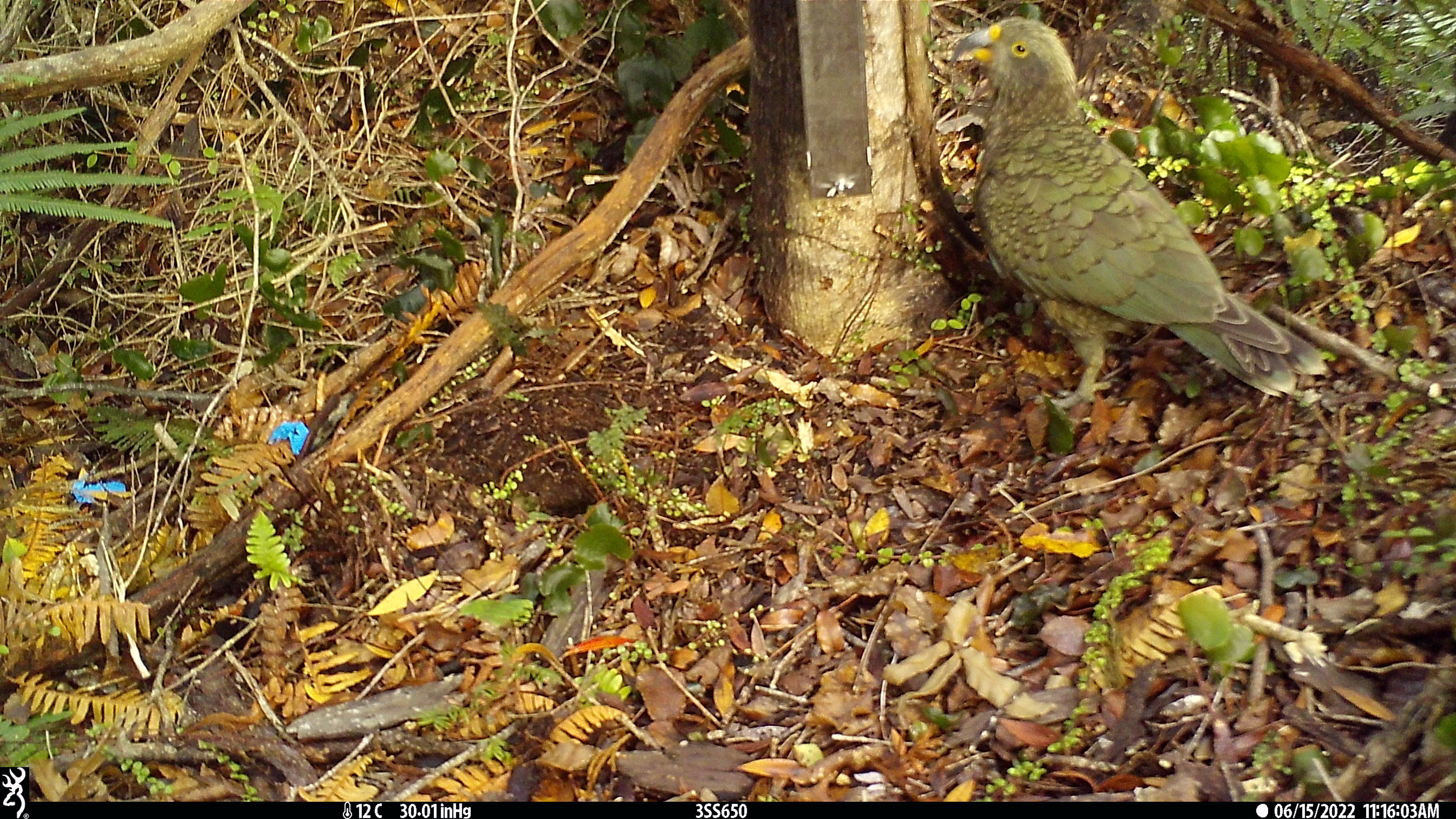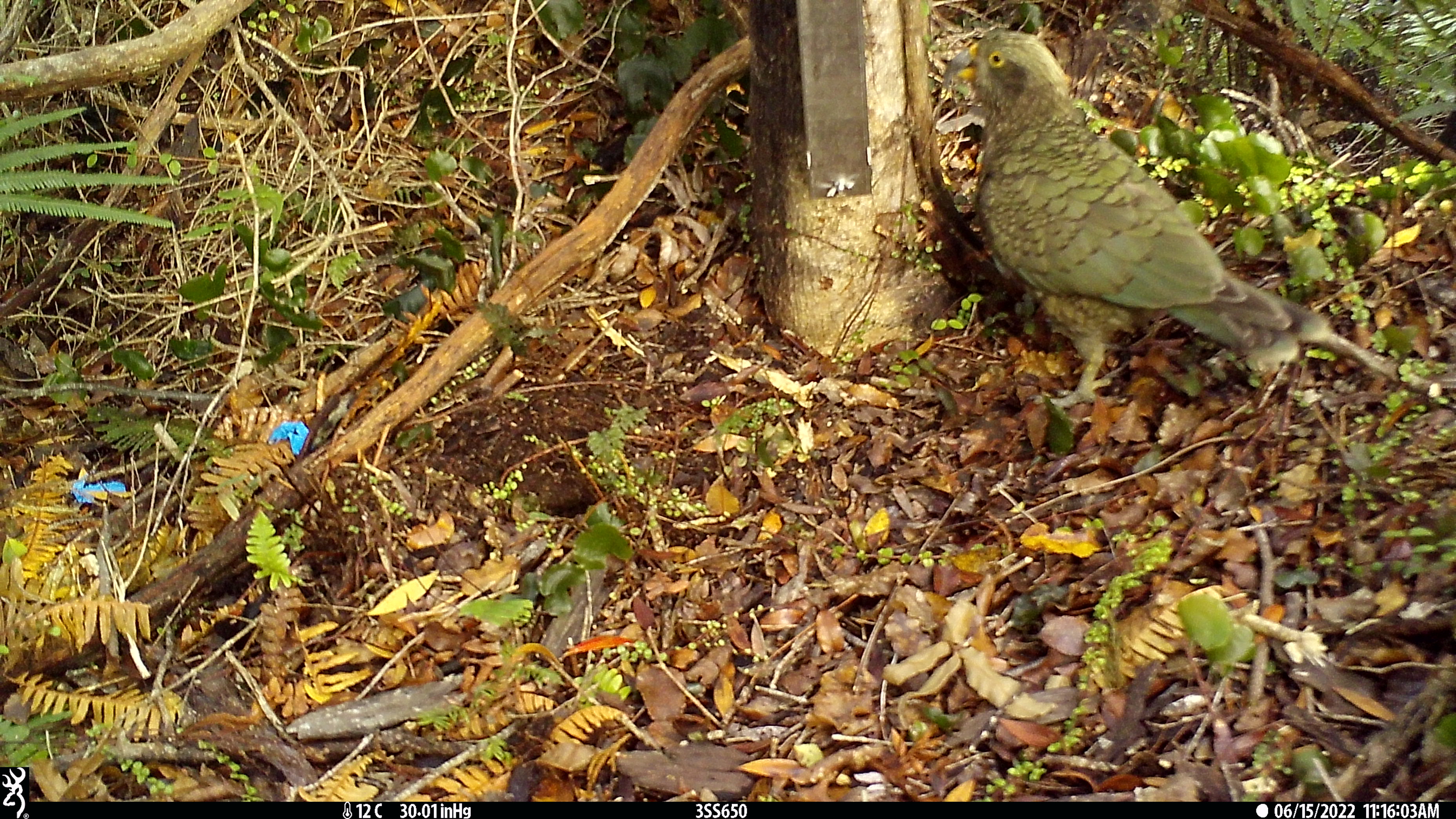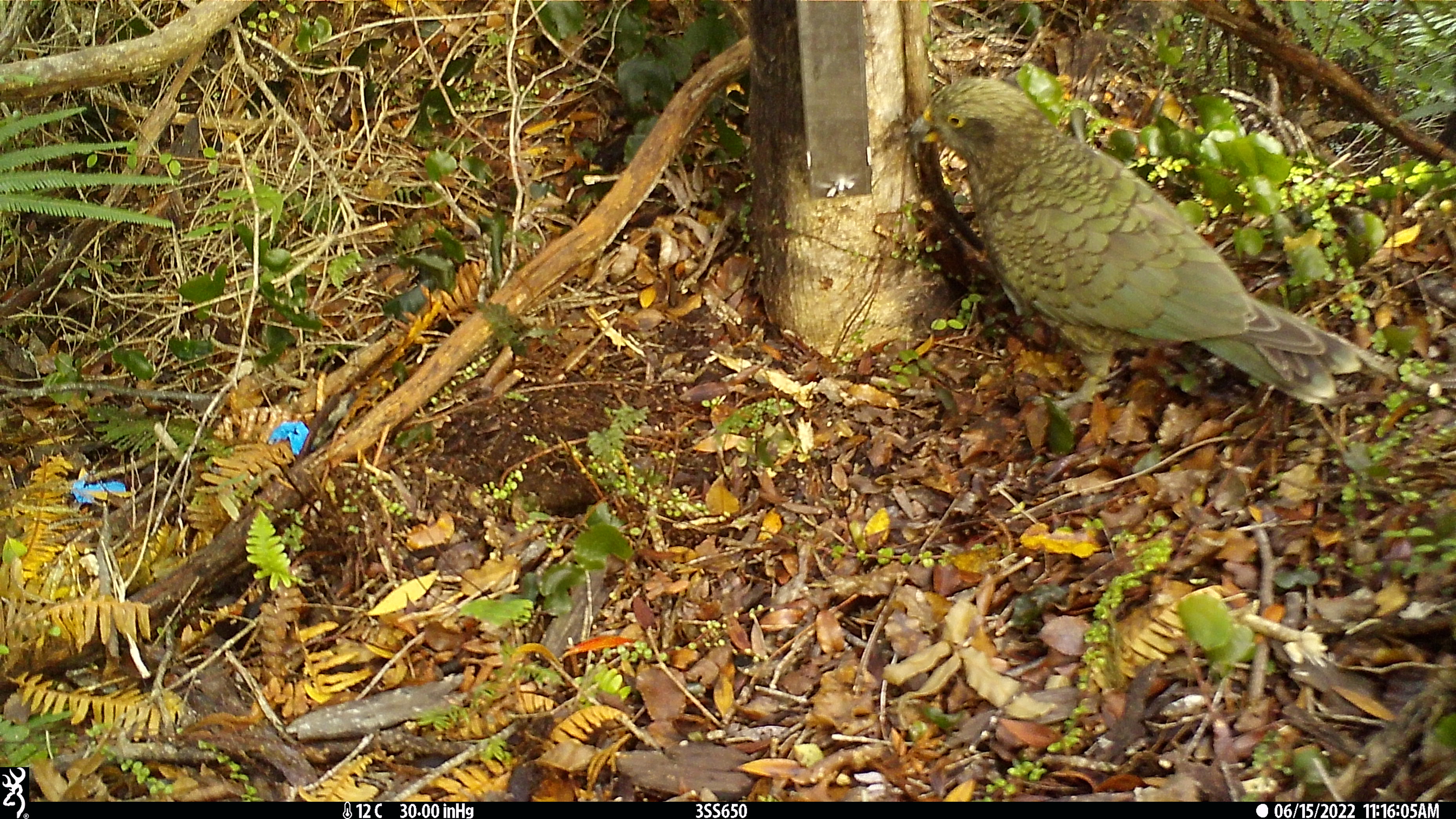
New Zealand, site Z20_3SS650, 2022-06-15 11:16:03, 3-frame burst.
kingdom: Animalia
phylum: Chordata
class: Aves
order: Psittaciformes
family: Strigopidae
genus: Nestor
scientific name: Nestor notabilis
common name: kea